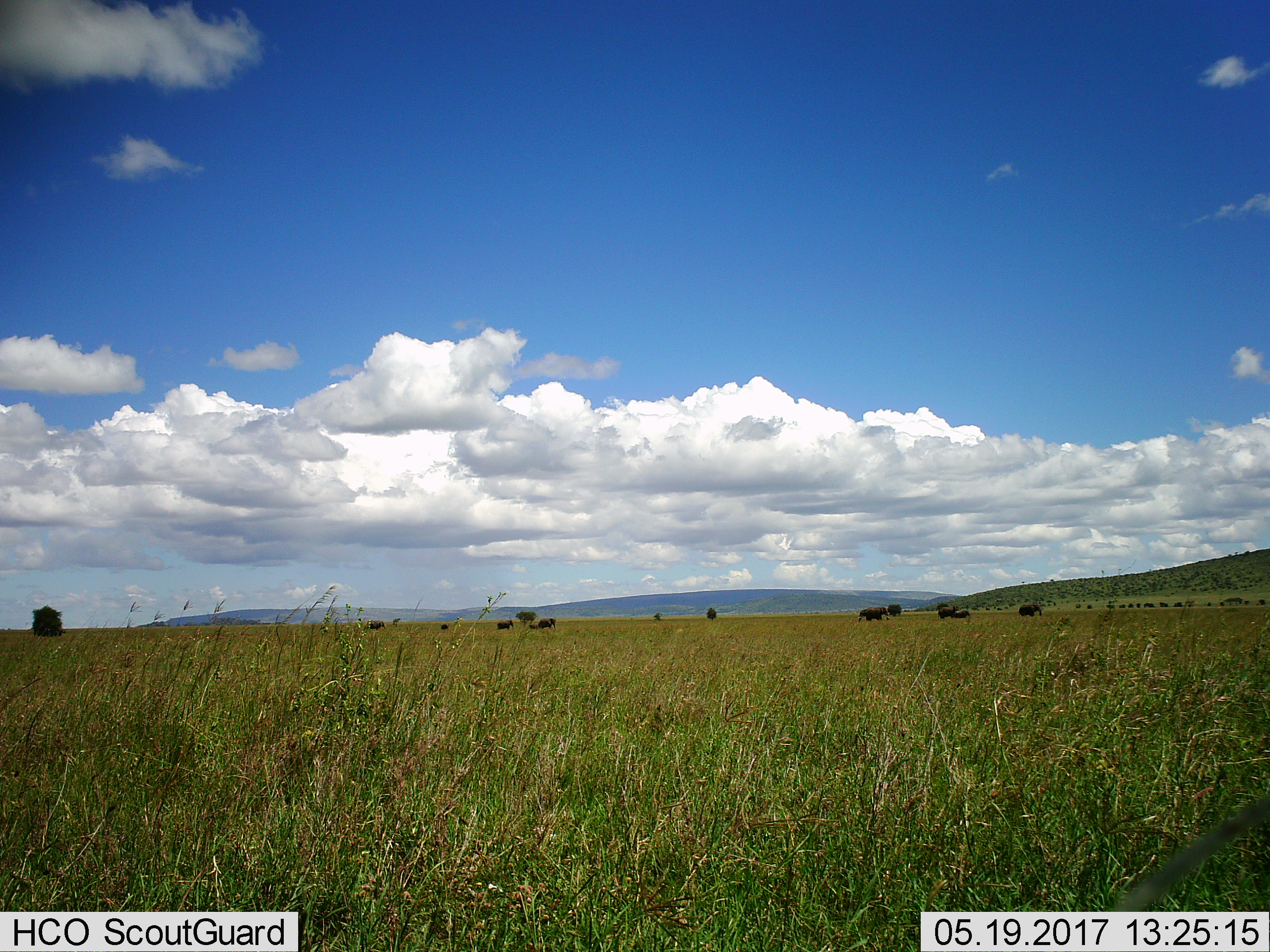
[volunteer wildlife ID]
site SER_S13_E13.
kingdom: Animalia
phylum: Chordata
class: Mammalia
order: Proboscidea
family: Elephantidae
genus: Loxodonta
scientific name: Loxodonta africana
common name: african bush elephant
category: elephant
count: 9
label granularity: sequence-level